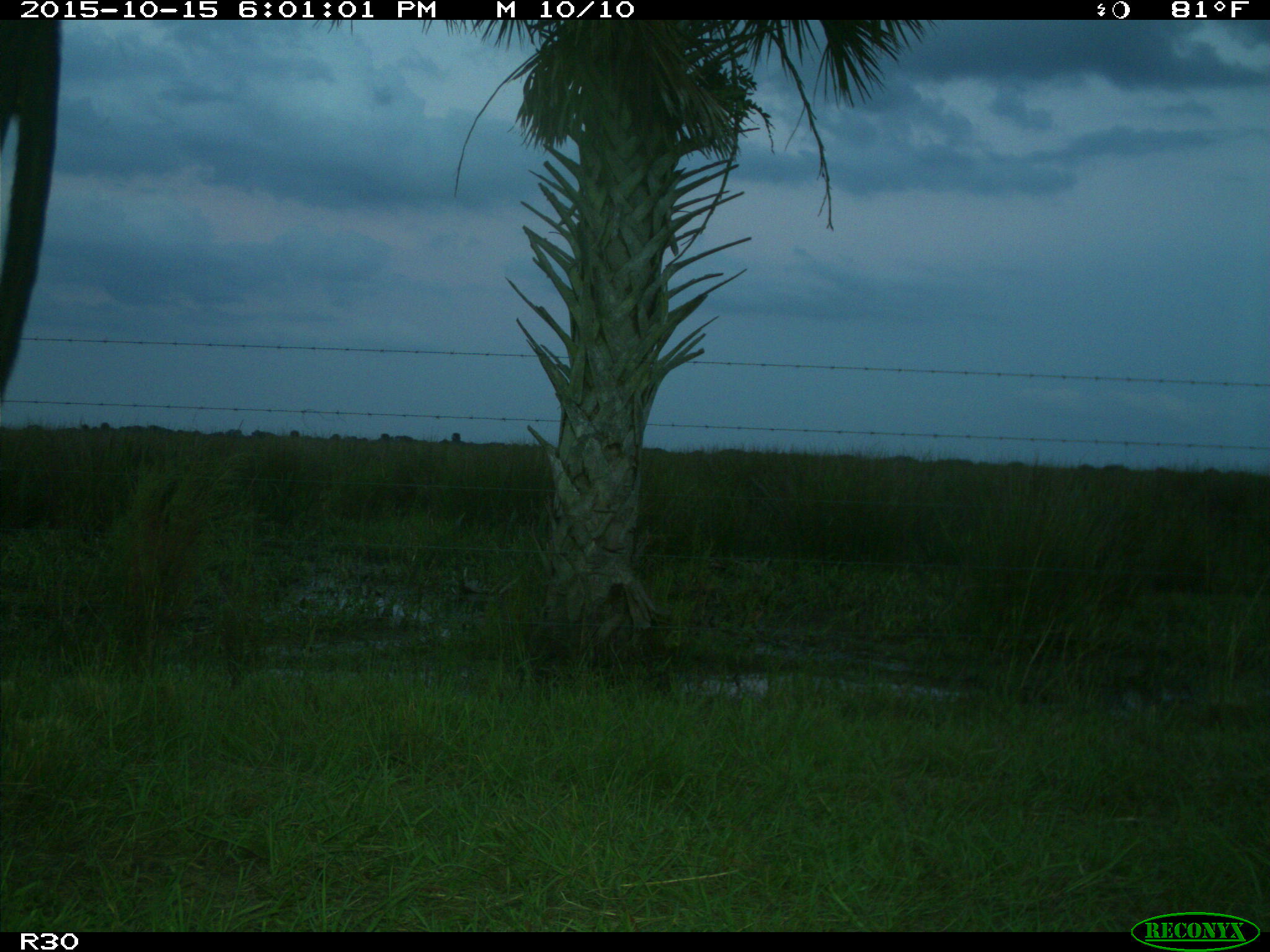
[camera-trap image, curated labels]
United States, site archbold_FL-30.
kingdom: Animalia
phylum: Chordata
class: Mammalia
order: Artiodactyla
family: Bovidae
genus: Bos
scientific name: Bos taurus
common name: domestic cow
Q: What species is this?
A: Bos taurus (domestic cow).